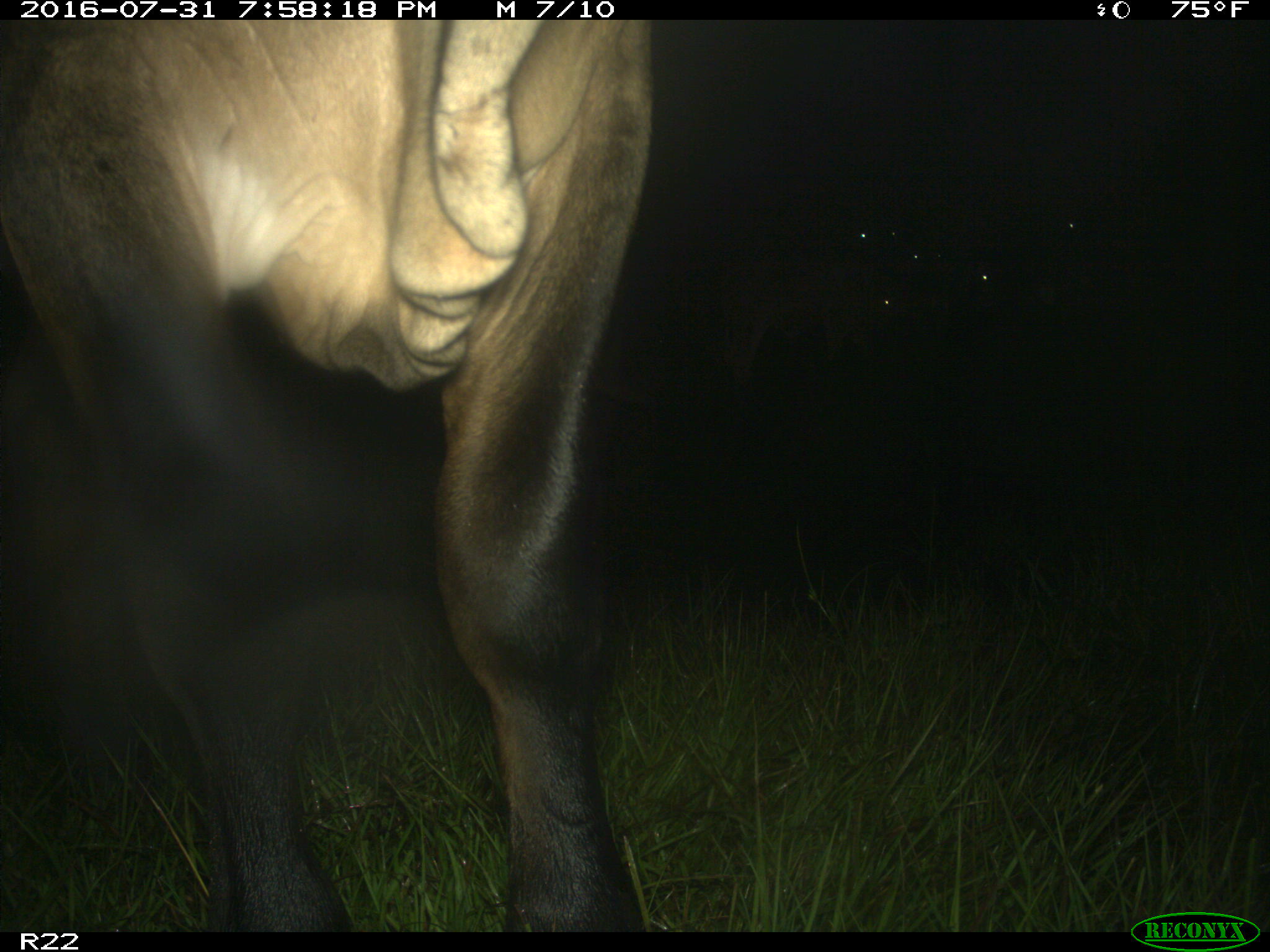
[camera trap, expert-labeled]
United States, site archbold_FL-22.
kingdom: Animalia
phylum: Chordata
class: Mammalia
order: Artiodactyla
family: Bovidae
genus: Bos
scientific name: Bos taurus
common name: domestic cow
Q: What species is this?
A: Bos taurus (domestic cow).